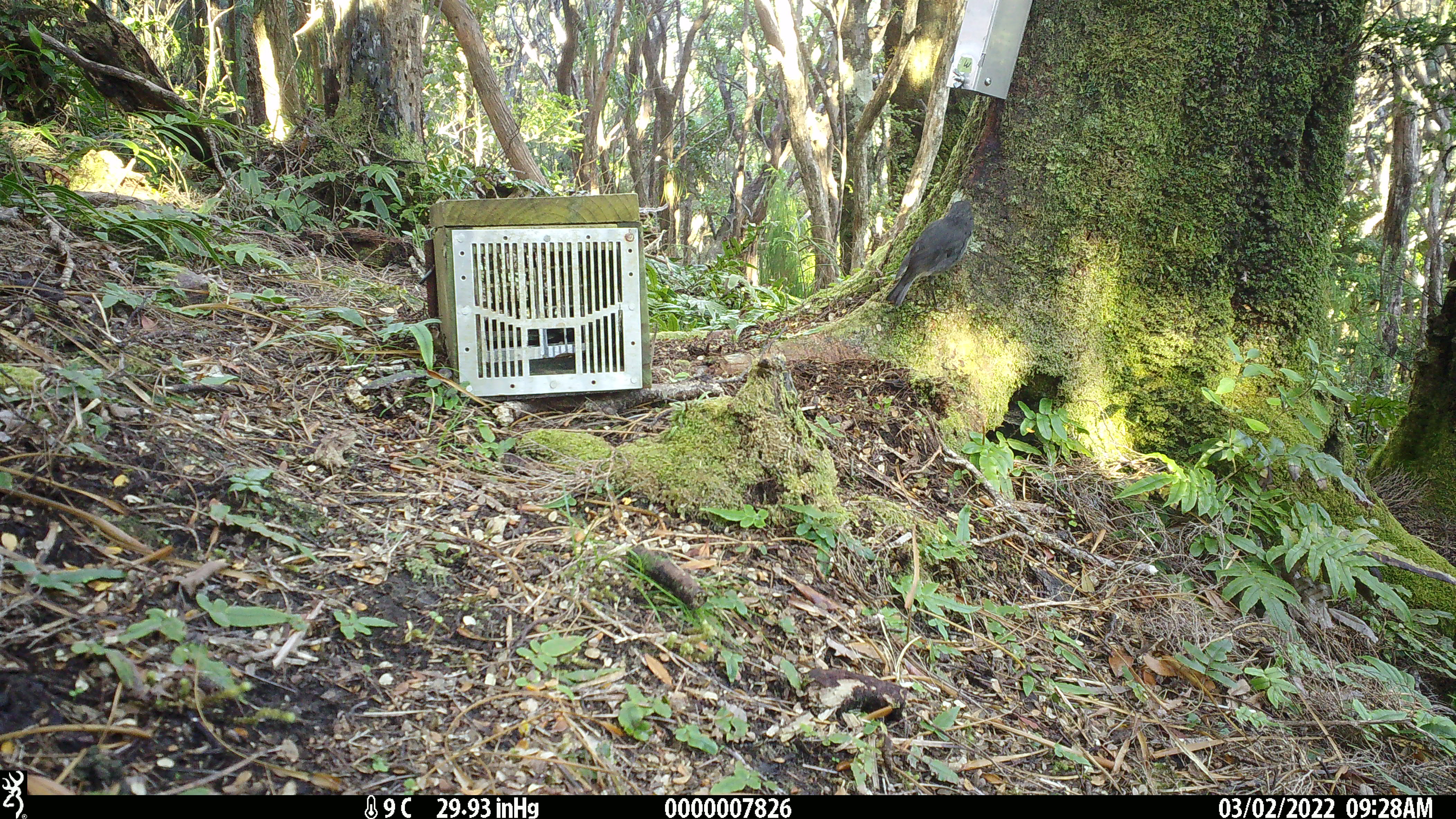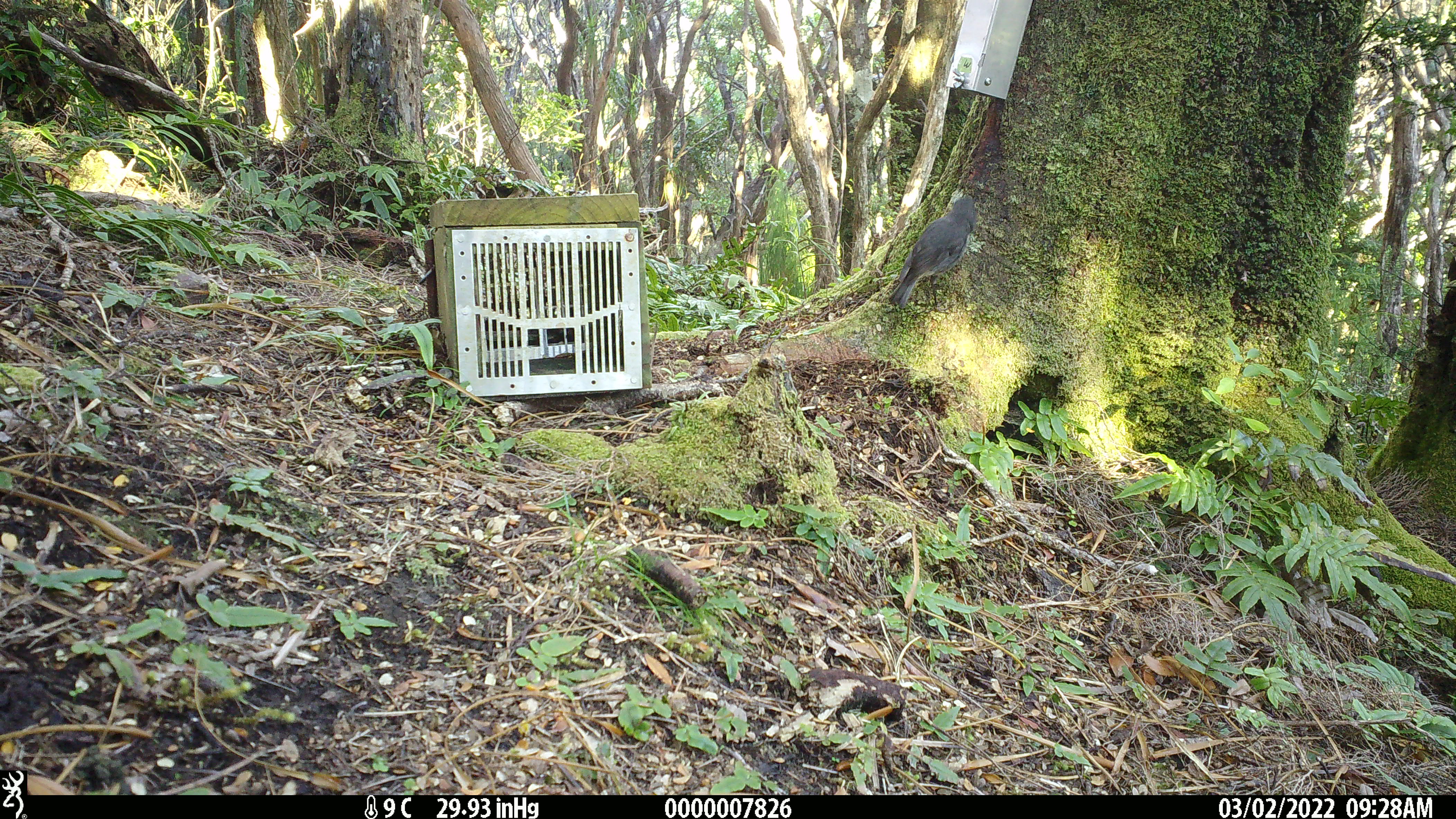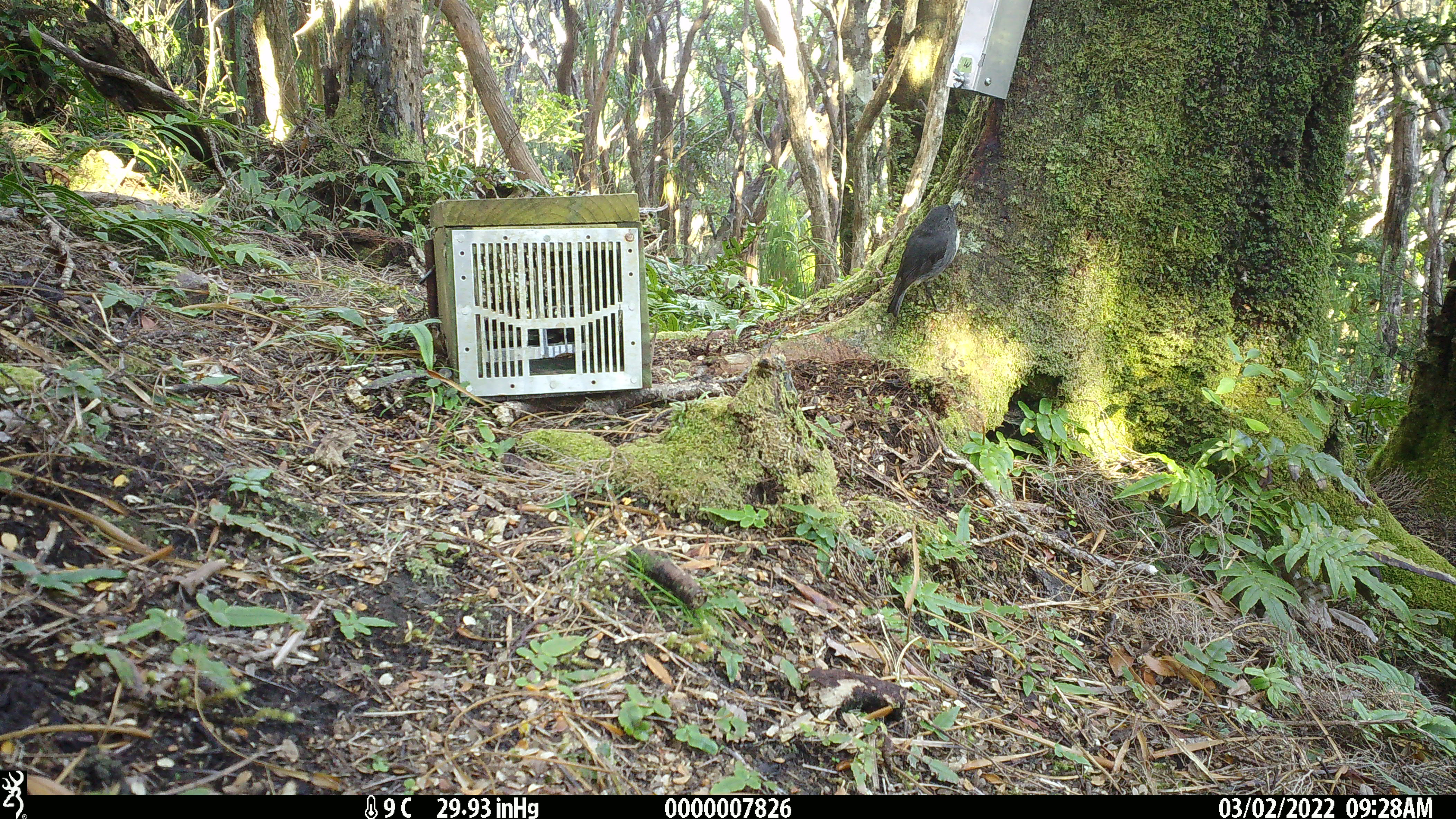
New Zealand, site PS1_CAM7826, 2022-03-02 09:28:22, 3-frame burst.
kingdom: Animalia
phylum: Chordata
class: Aves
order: Passeriformes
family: Petroicidae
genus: Petroica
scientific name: Petroica australis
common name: new zealand robin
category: robin